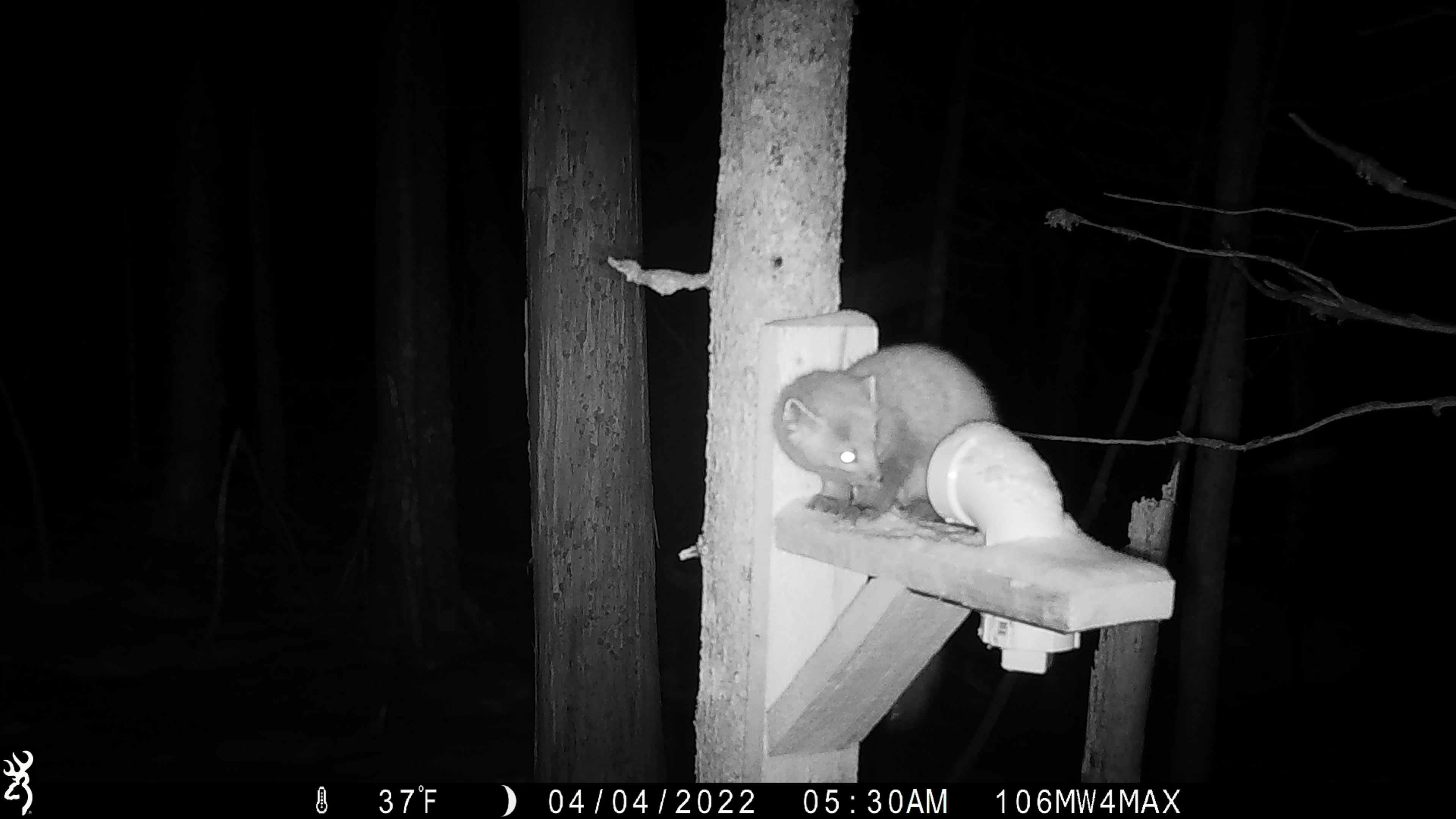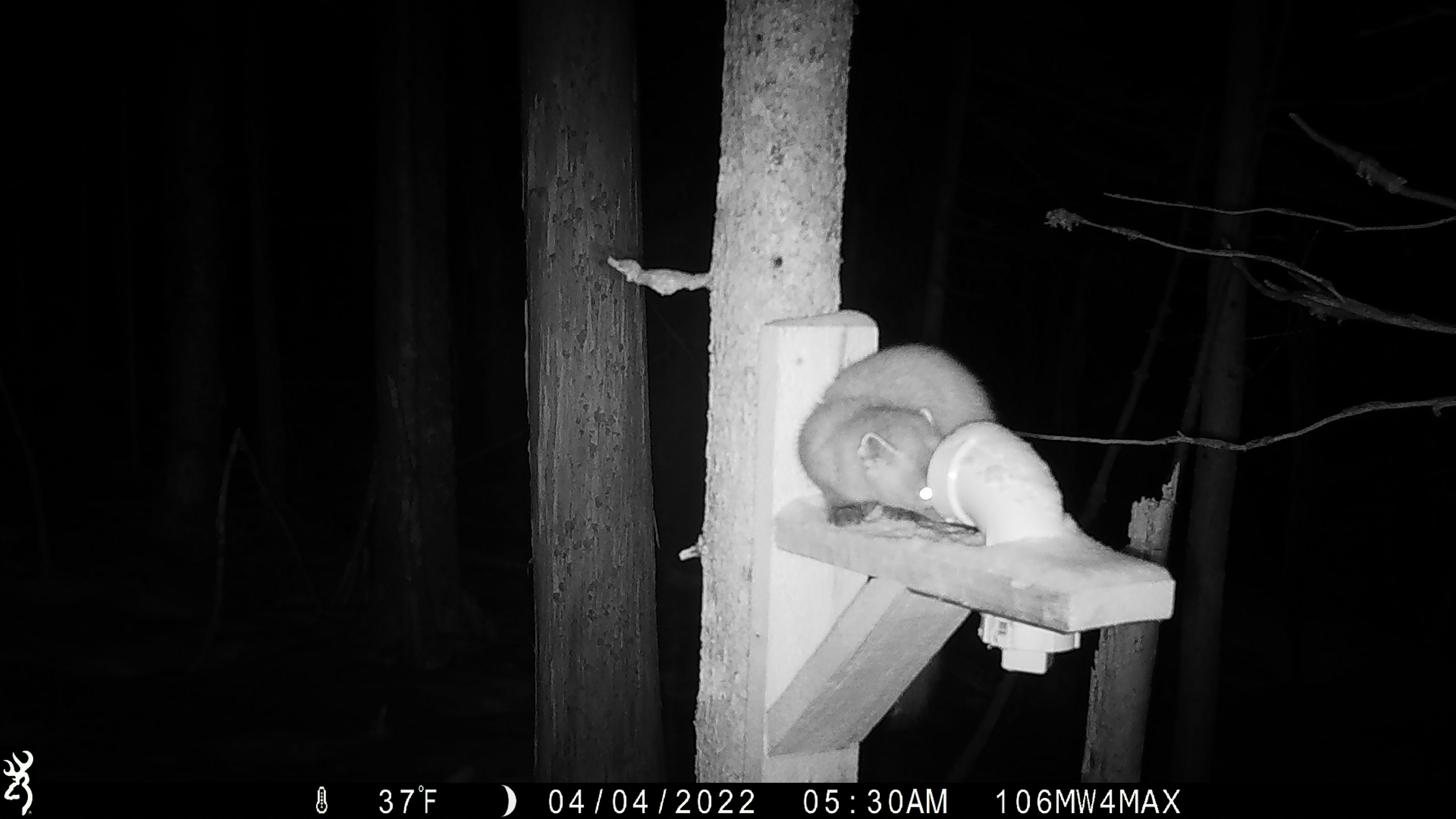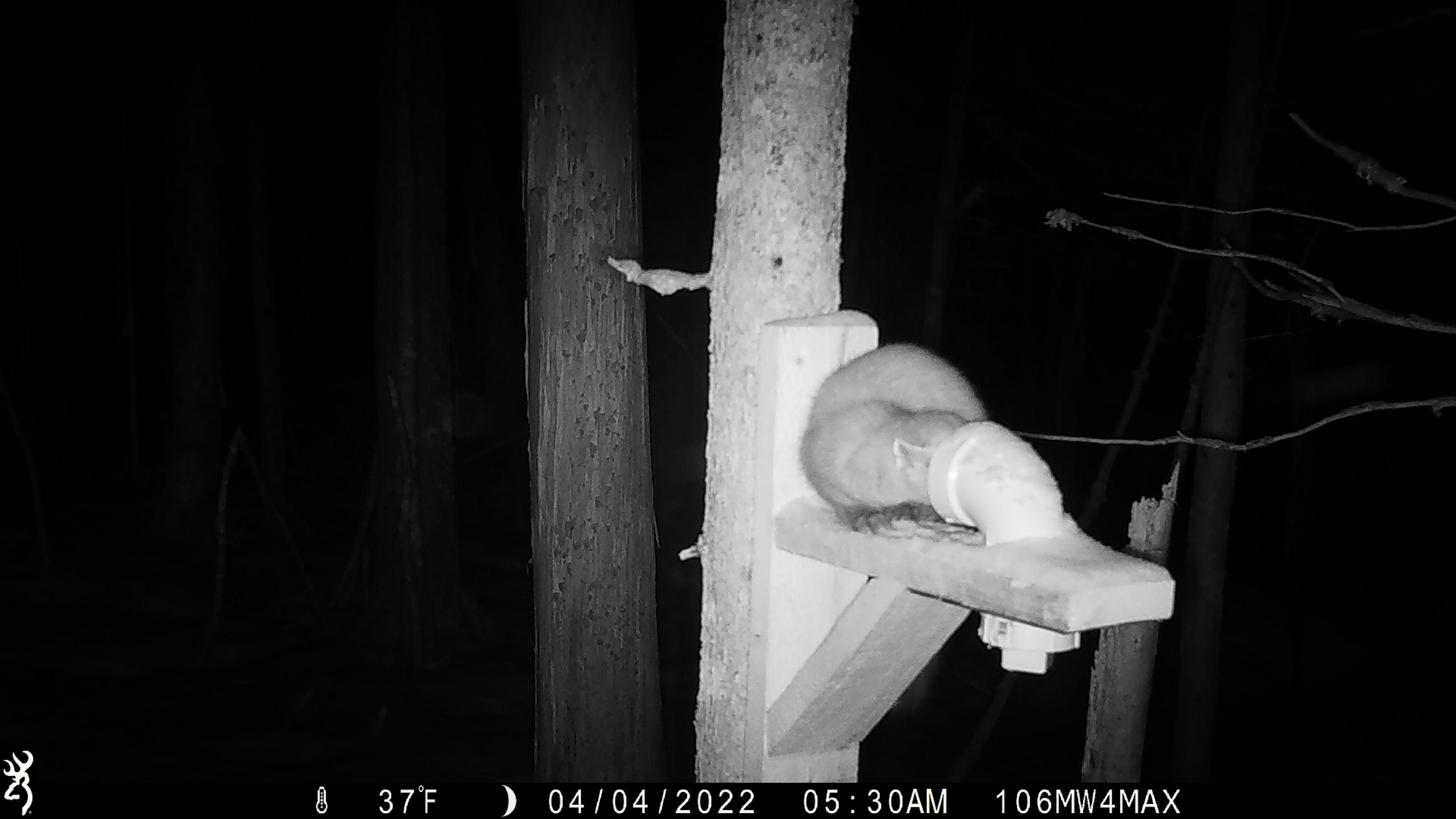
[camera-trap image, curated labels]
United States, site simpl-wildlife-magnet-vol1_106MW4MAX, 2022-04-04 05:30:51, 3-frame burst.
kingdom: Animalia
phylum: Chordata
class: Mammalia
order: Carnivora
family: Mustelidae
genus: Martes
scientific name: Martes americana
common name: american marten